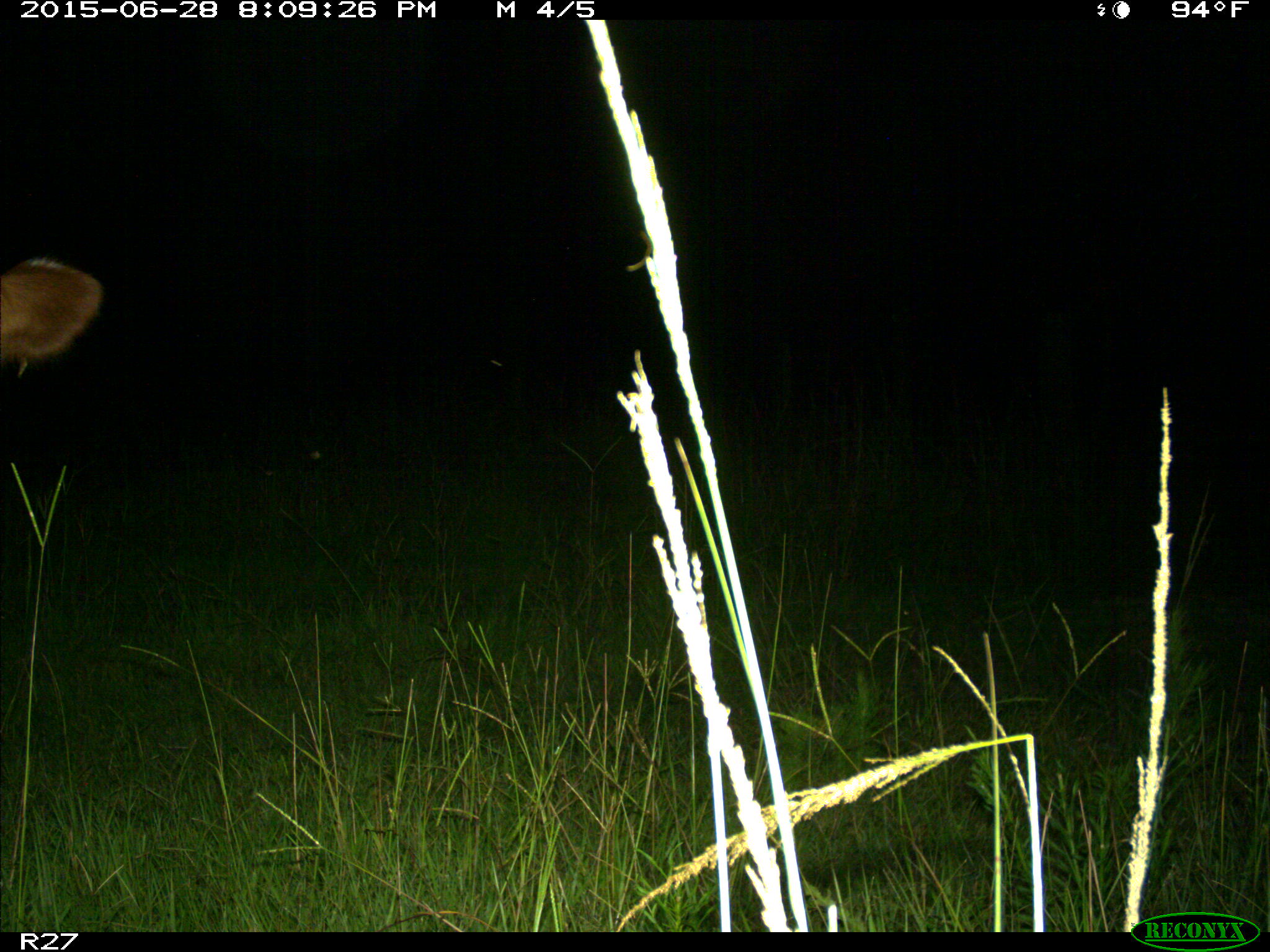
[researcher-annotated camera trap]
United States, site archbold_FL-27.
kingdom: Animalia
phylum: Chordata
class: Mammalia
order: Artiodactyla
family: Bovidae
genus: Bos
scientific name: Bos taurus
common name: domestic cow